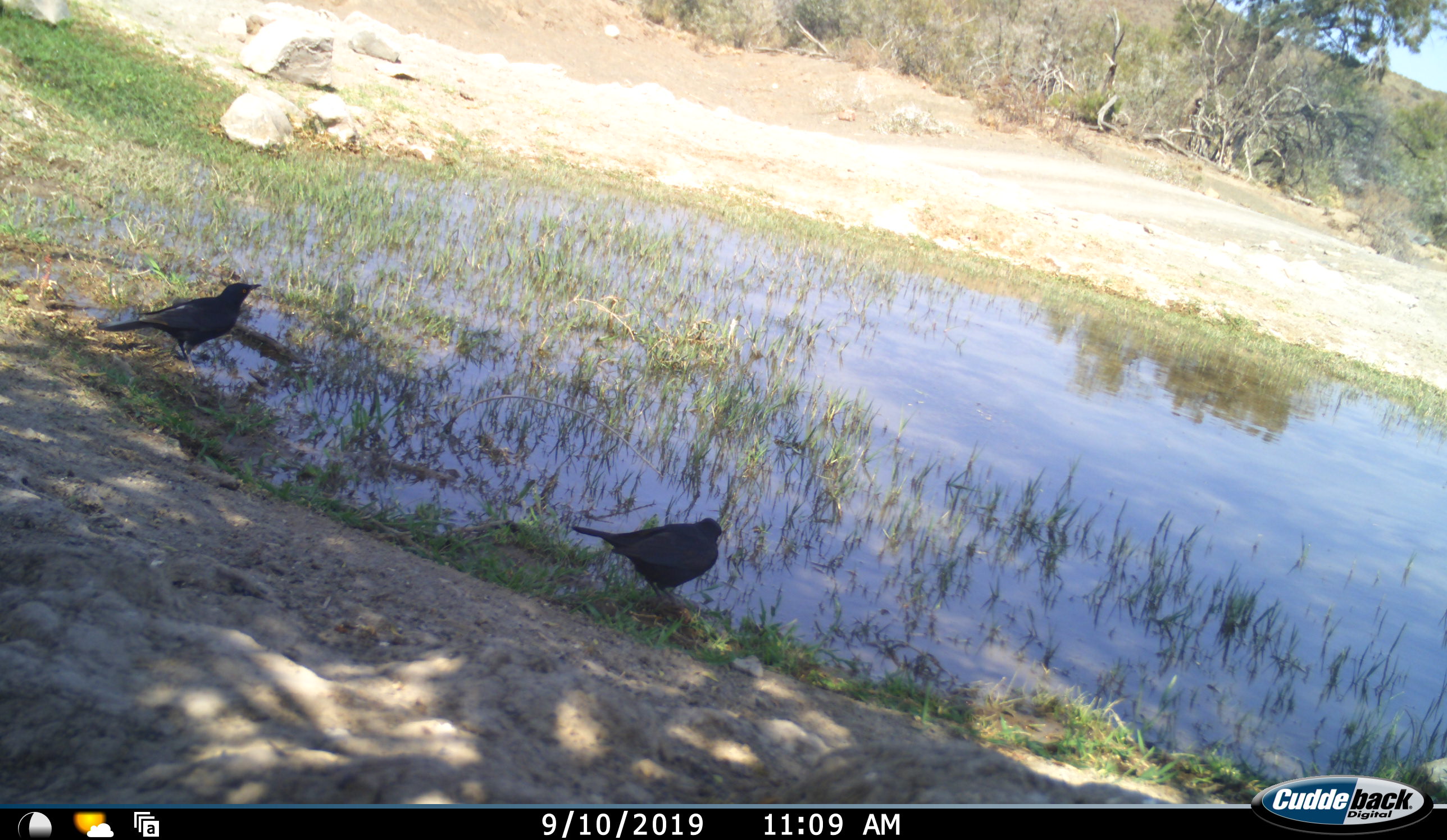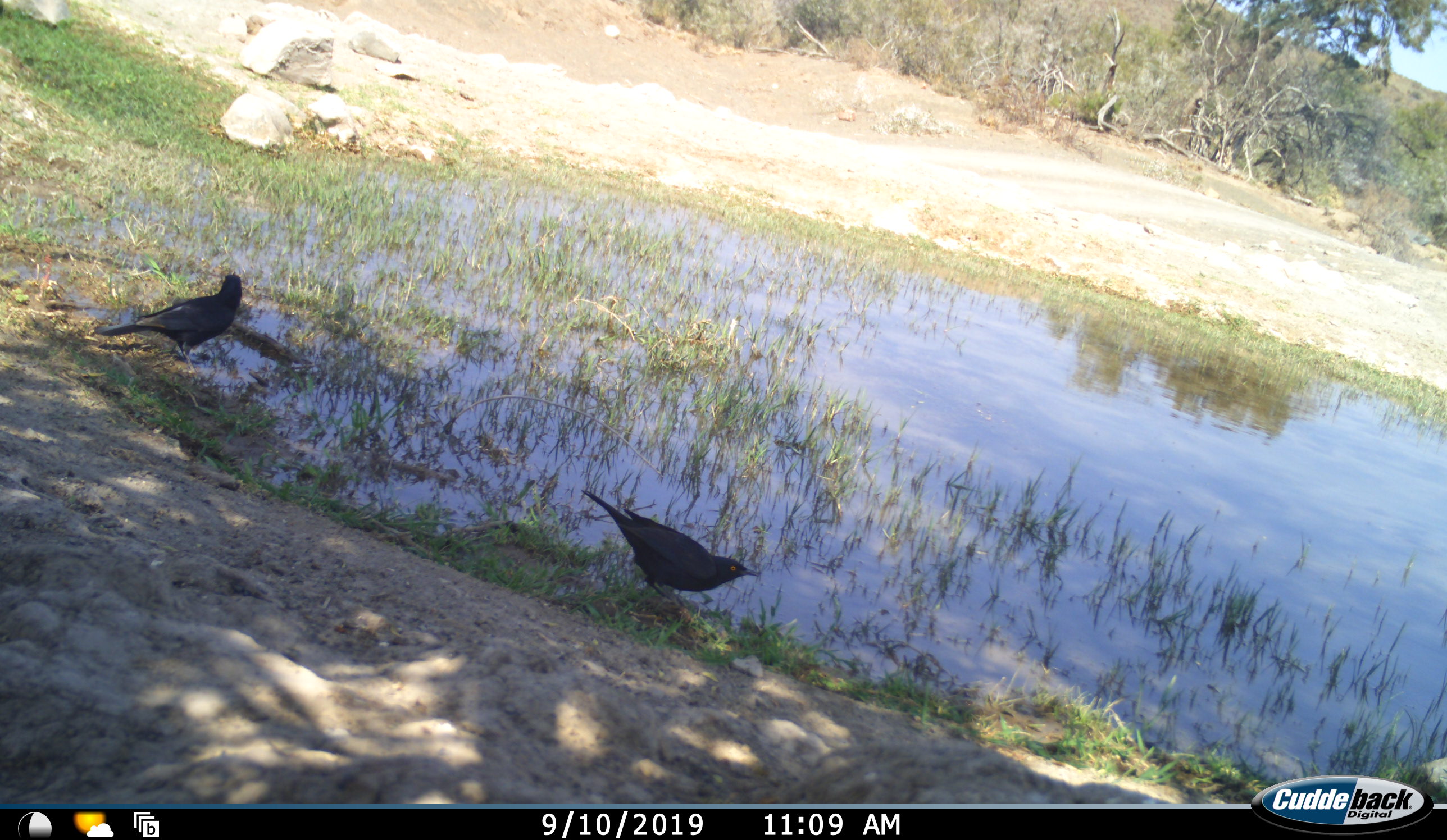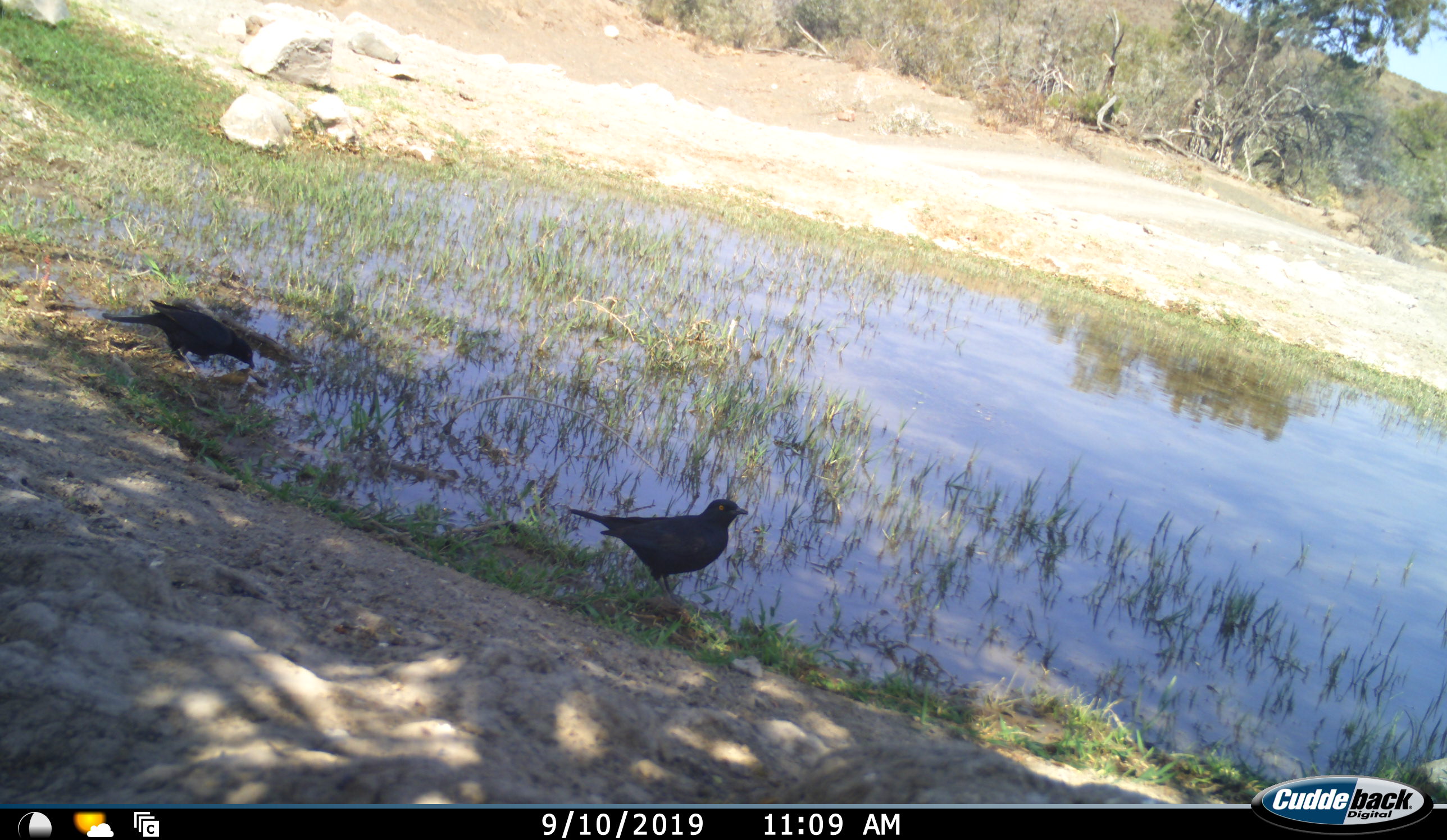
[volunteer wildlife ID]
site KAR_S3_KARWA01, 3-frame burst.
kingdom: Animalia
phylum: Chordata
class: Aves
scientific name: Aves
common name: bird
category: birdother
Birdother (bird) (Aves), count 2. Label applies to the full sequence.